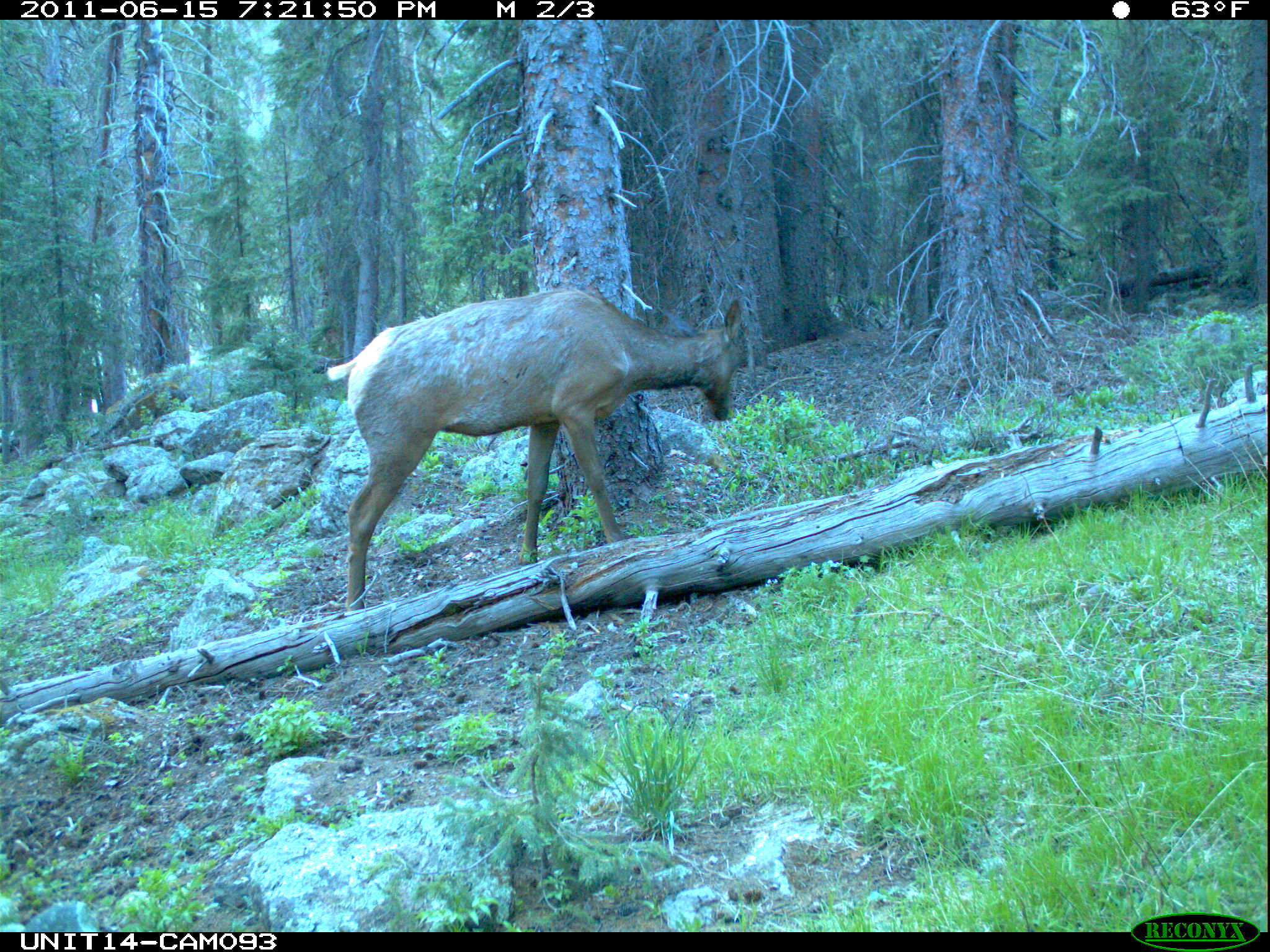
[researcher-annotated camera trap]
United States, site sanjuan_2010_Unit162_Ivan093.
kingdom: Animalia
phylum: Chordata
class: Mammalia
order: Artiodactyla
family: Cervidae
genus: Cervus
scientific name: Cervus elaphus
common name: red deer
Cervus elaphus (red deer).